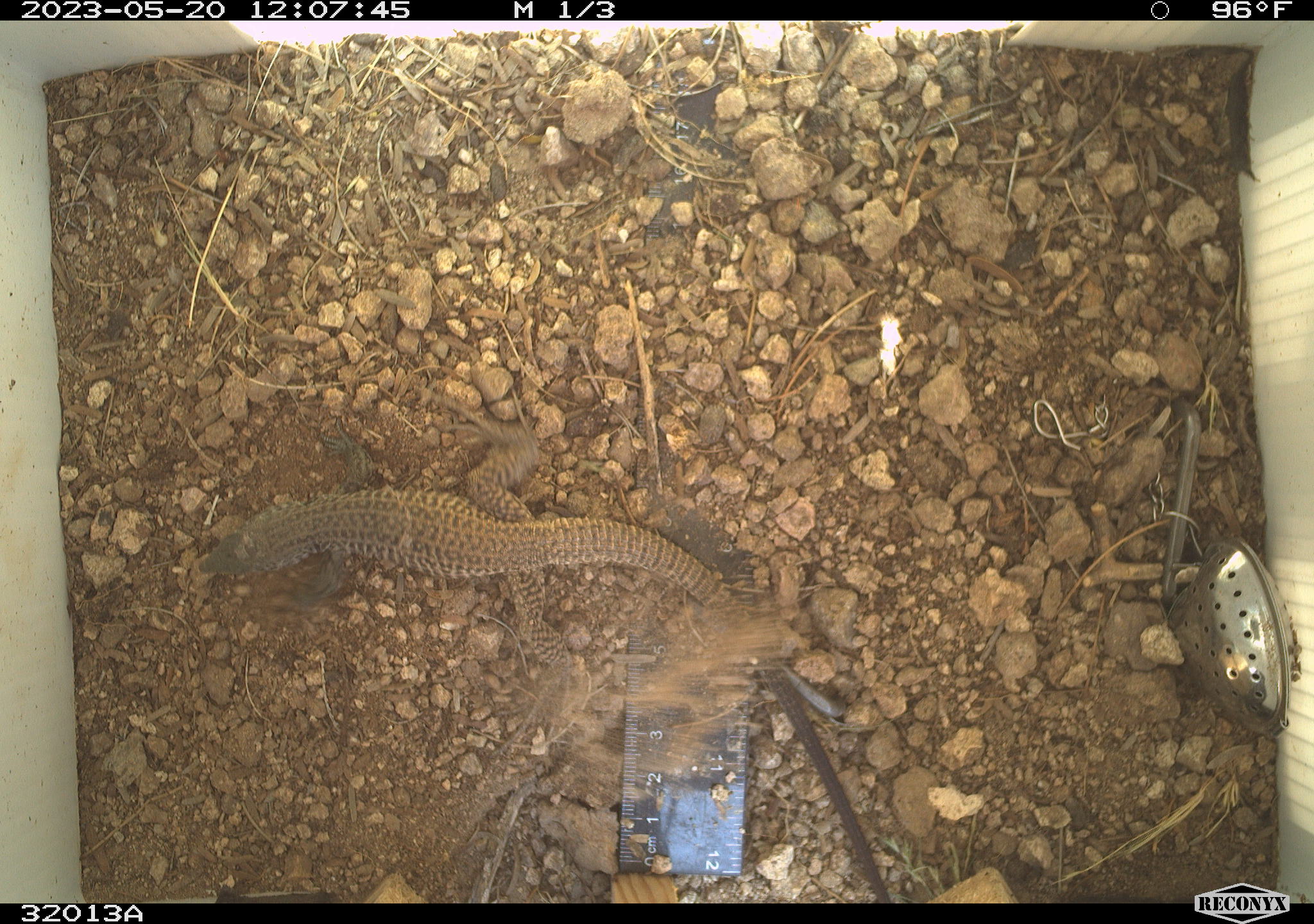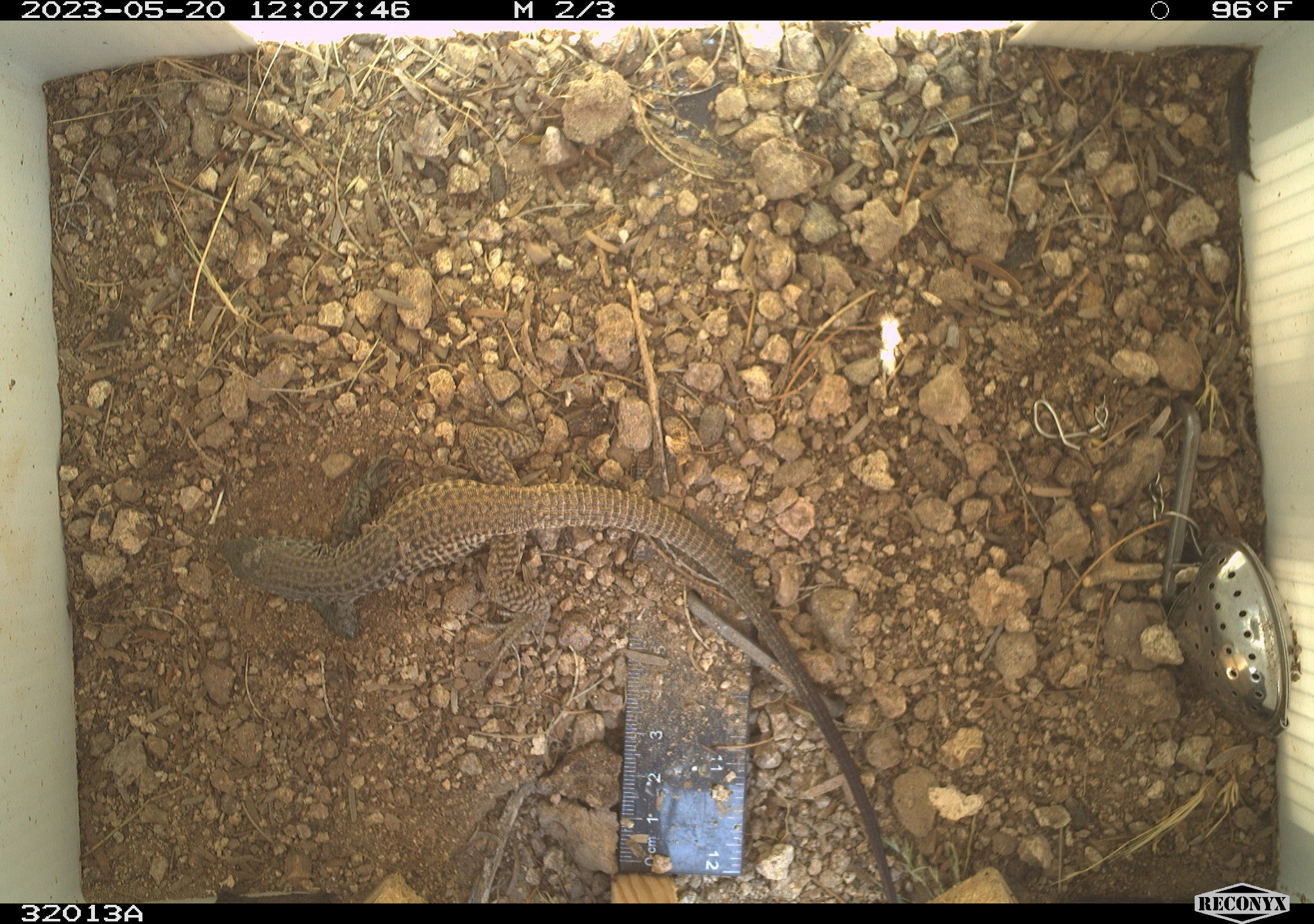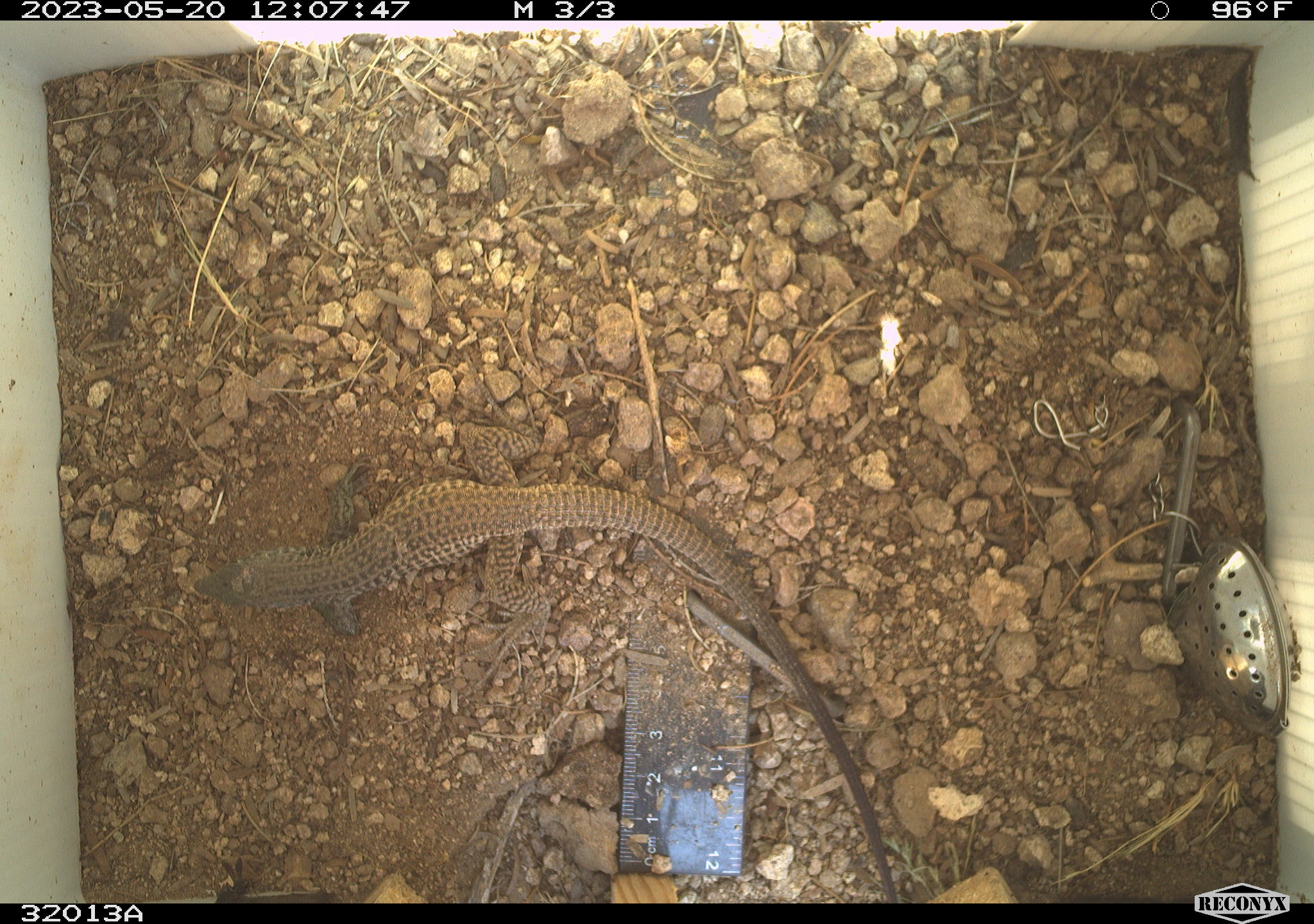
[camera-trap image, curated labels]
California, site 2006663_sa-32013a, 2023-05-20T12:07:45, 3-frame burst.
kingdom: Animalia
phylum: Chordata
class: Reptilia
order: Squamata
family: Teiidae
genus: Aspidoscelis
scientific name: Aspidoscelis tigris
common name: western whiptail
Western whiptail (Aspidoscelis tigris).